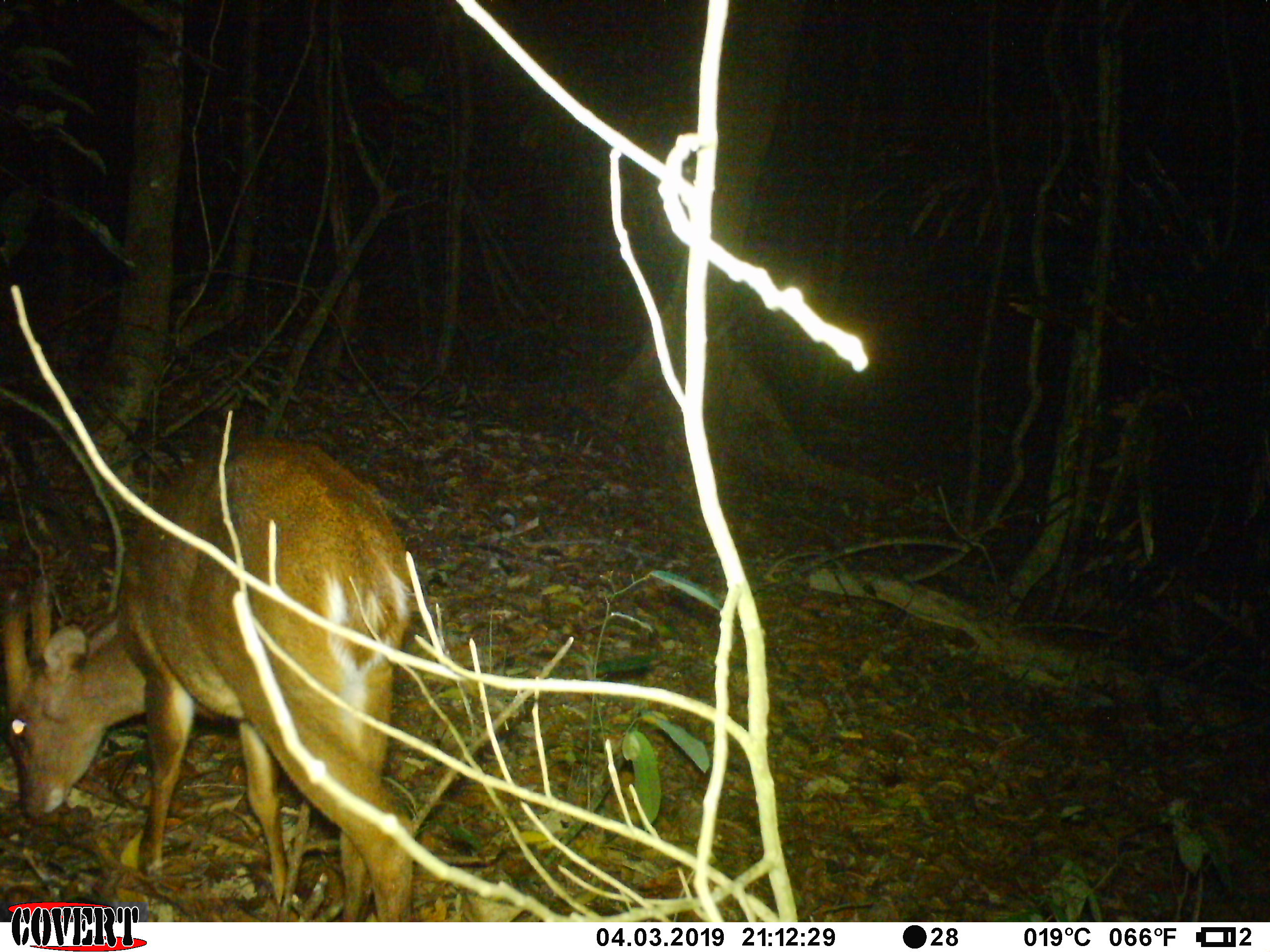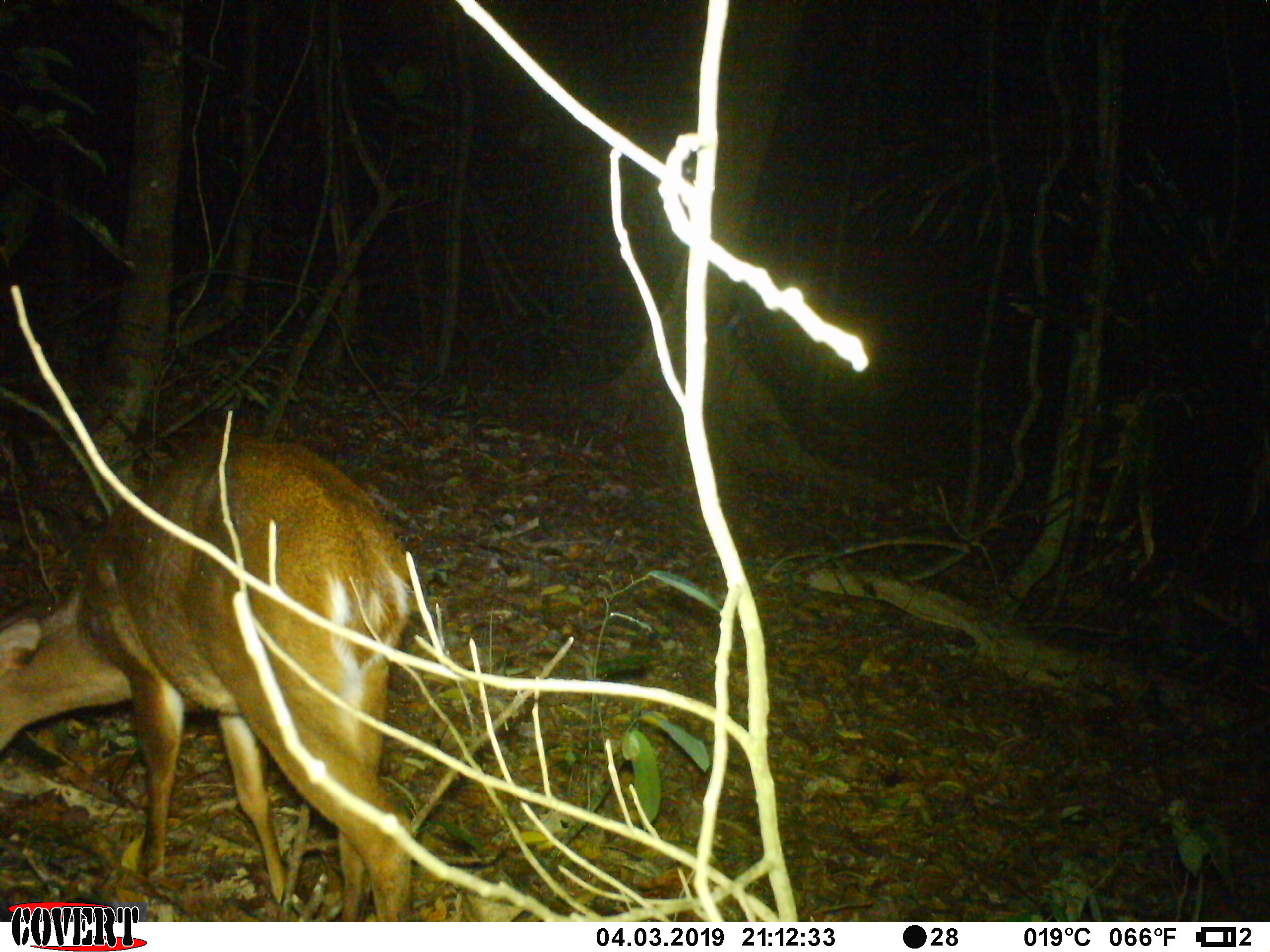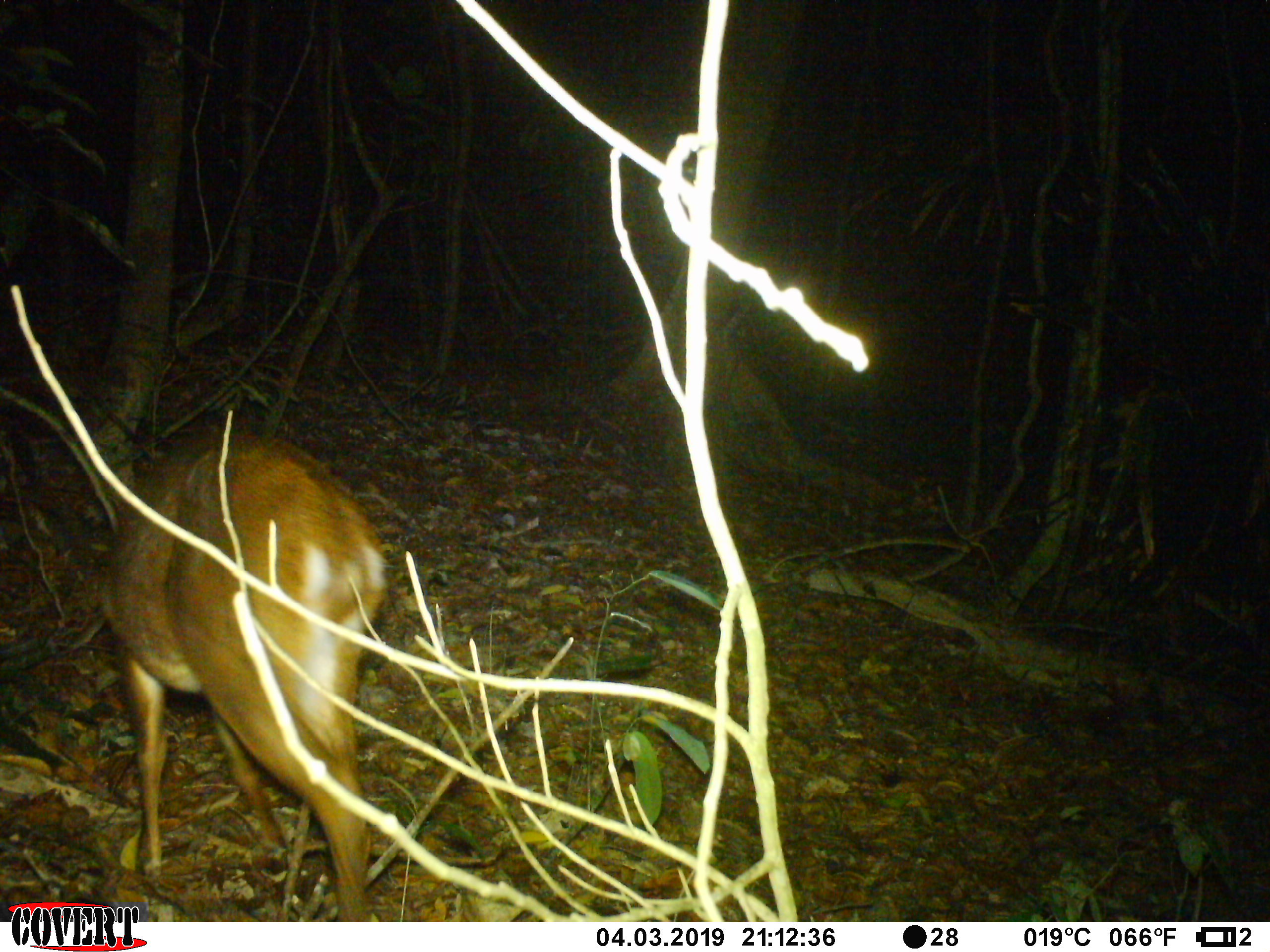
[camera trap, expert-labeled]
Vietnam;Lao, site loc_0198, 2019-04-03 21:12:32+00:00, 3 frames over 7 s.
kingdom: Animalia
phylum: Chordata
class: Mammalia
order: Artiodactyla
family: Cervidae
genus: Muntiacus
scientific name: Muntiacus vuquangensis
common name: large-antlered muntjac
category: large antlered muntjac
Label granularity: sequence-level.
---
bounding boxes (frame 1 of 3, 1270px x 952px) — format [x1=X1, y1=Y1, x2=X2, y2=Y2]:
large antlered muntjac: [x1=0, y1=434, x2=415, y2=922]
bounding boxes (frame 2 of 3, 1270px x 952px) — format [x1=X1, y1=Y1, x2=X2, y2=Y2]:
large antlered muntjac: [x1=0, y1=434, x2=415, y2=922]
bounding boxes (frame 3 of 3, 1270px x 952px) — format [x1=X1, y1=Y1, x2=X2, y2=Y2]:
large antlered muntjac: [x1=98, y1=426, x2=387, y2=922]